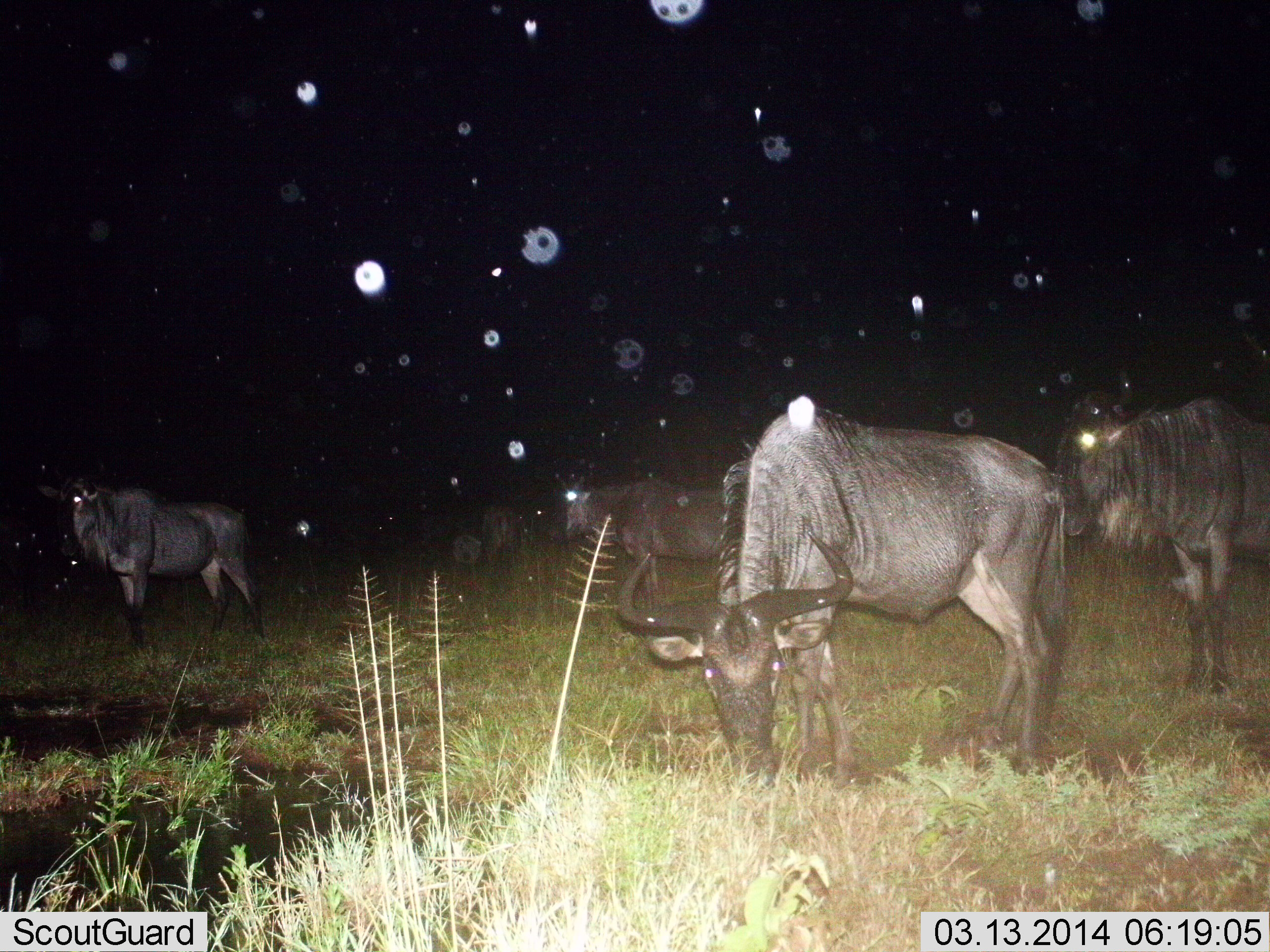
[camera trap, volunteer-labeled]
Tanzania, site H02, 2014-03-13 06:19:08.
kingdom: Animalia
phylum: Chordata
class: Mammalia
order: Artiodactyla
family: Bovidae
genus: Connochaetes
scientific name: Connochaetes taurinus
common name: blue wildebeest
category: wildebeest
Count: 5.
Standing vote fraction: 82%.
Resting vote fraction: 9%.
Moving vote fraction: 27%.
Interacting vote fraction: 9%.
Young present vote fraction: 9%.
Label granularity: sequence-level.